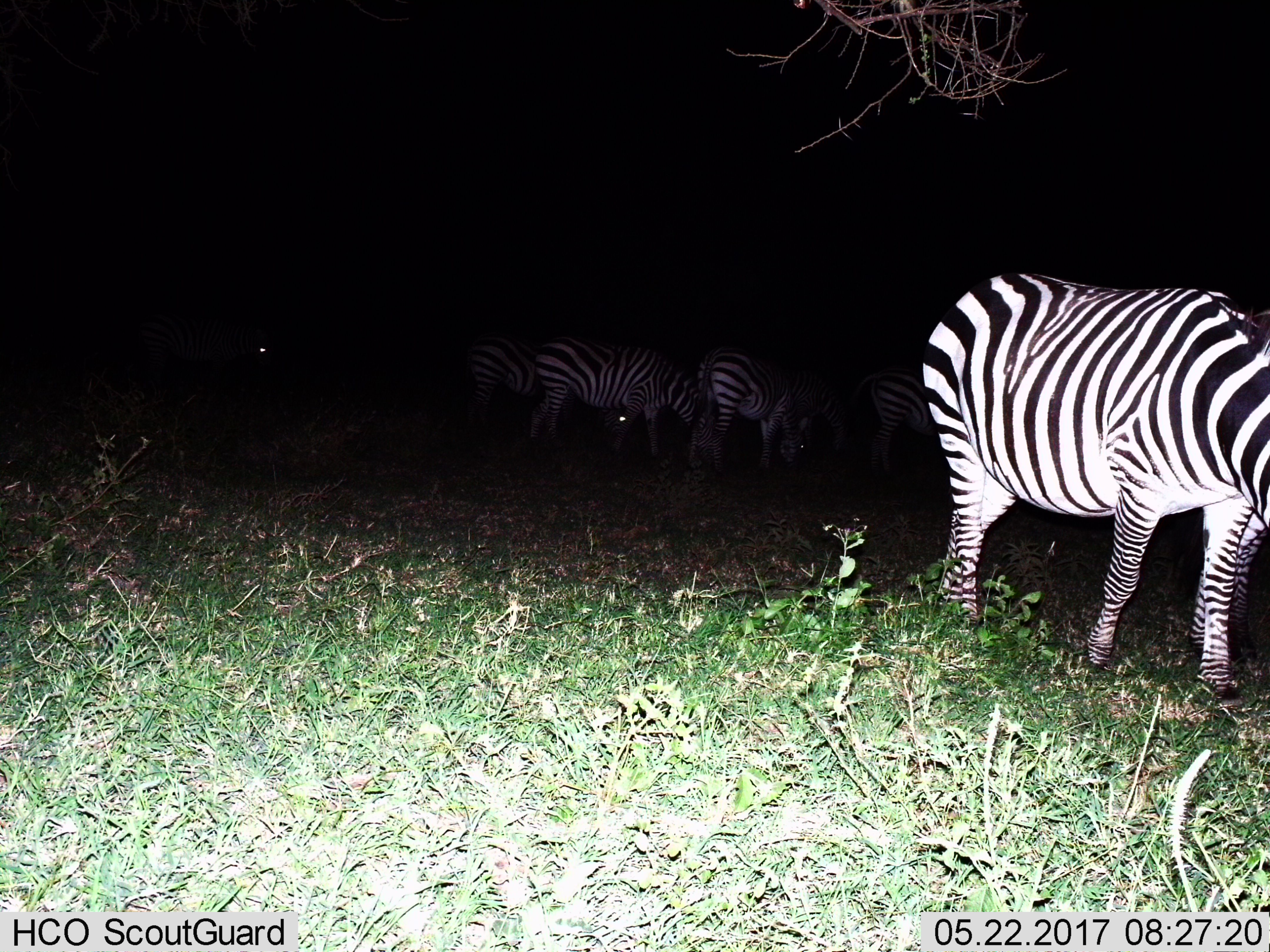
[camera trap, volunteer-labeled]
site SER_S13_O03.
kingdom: Animalia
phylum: Chordata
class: Mammalia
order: Perissodactyla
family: Equidae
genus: Equus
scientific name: Equus quagga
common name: plains zebra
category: zebraplains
Zebraplains (plains zebra) (Equus quagga), count 6. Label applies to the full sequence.